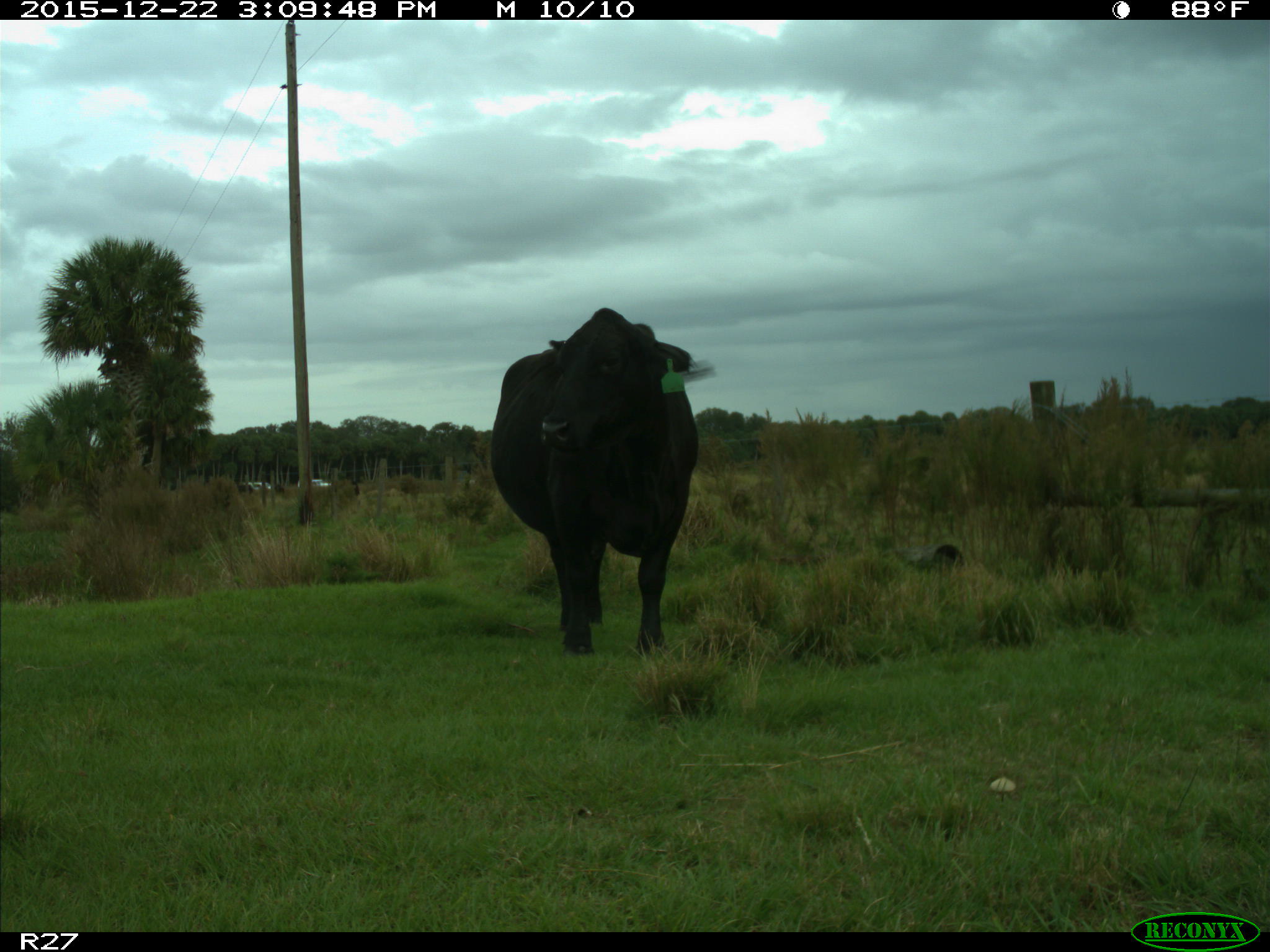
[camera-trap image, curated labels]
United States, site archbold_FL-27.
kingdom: Animalia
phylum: Chordata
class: Mammalia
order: Artiodactyla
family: Bovidae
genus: Bos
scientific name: Bos taurus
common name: domestic cow